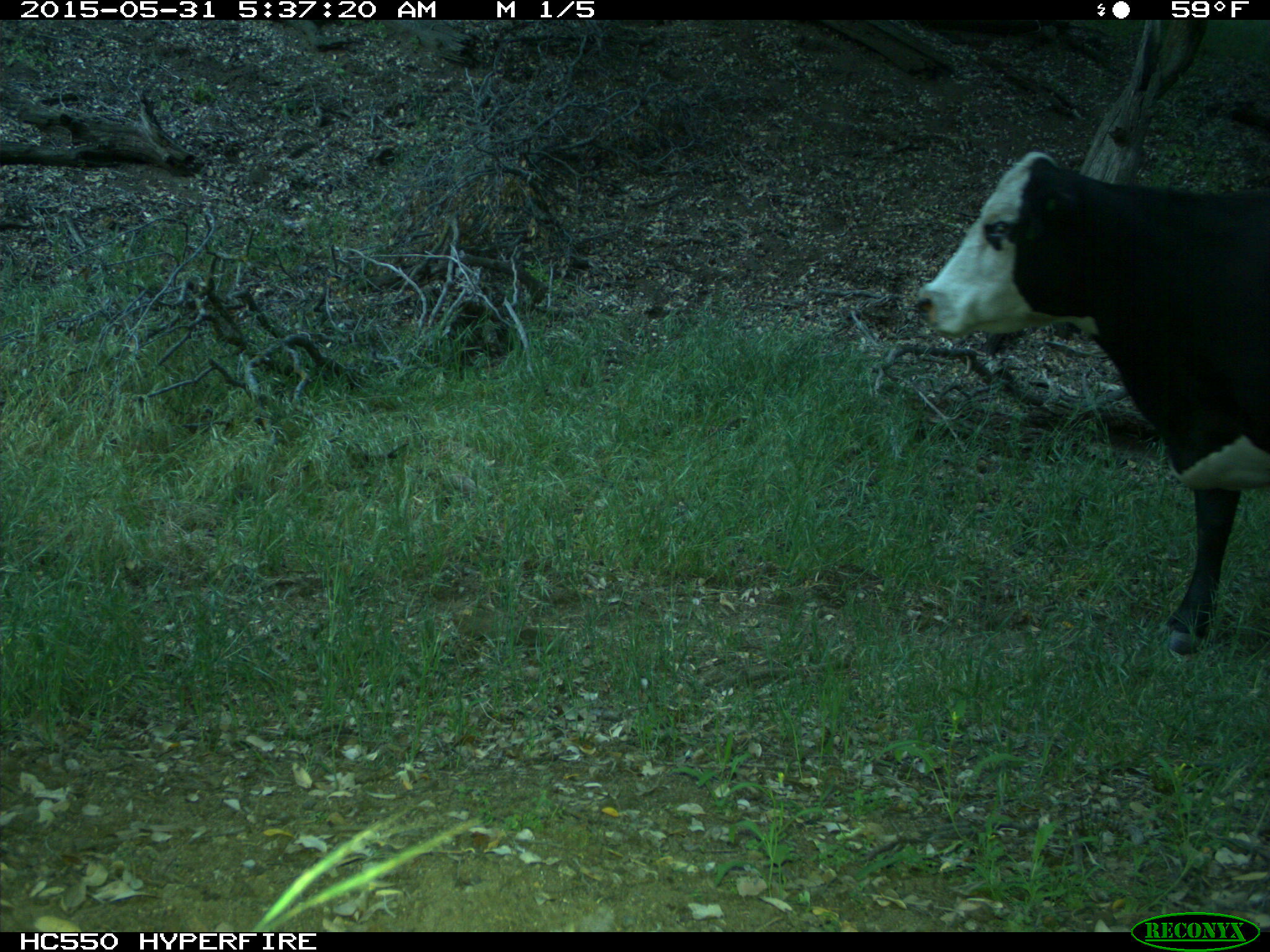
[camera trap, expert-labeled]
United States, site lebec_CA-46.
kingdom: Animalia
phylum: Chordata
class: Mammalia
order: Artiodactyla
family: Bovidae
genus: Bos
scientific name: Bos taurus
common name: domestic cow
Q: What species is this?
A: Bos taurus (domestic cow).